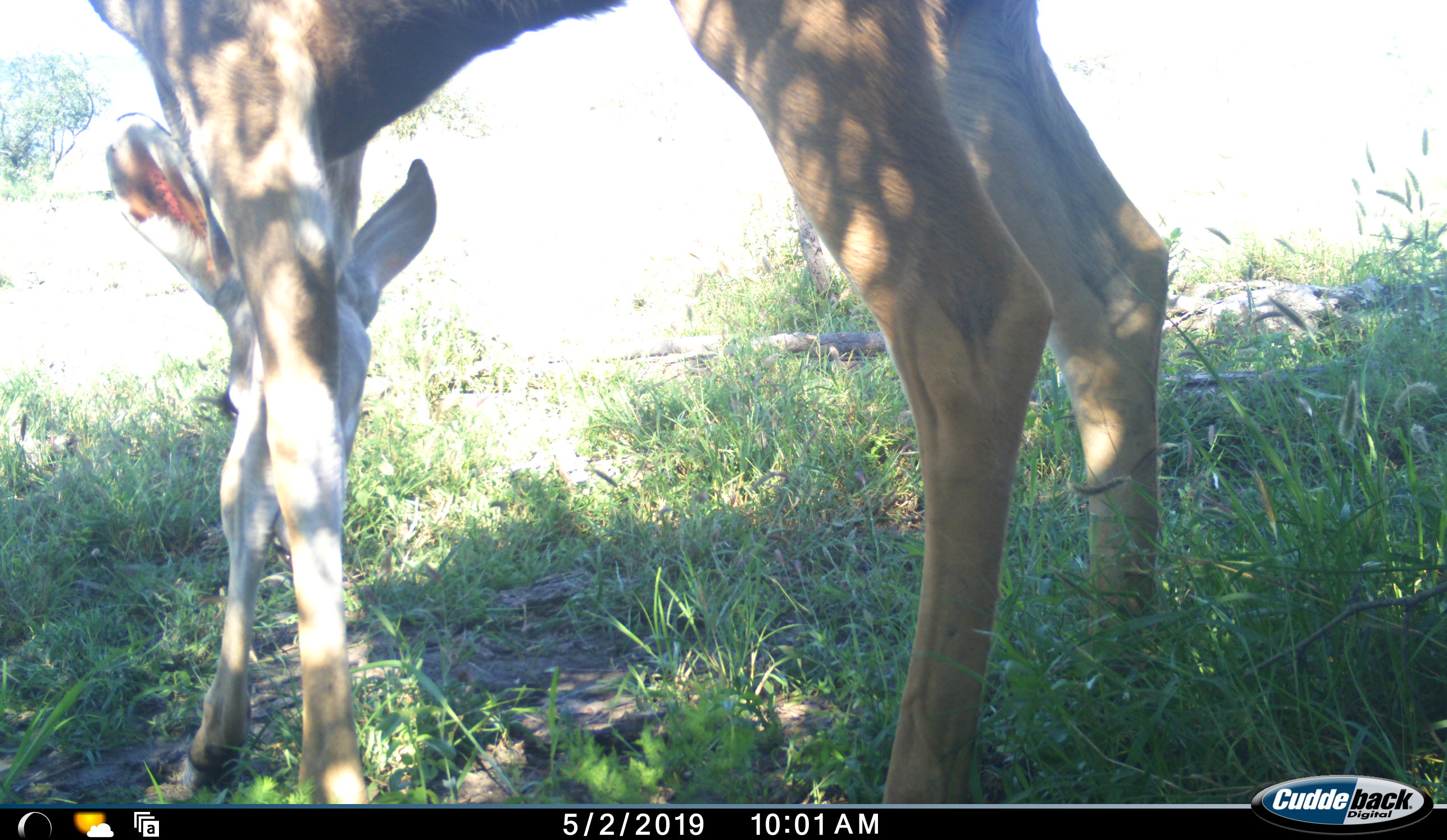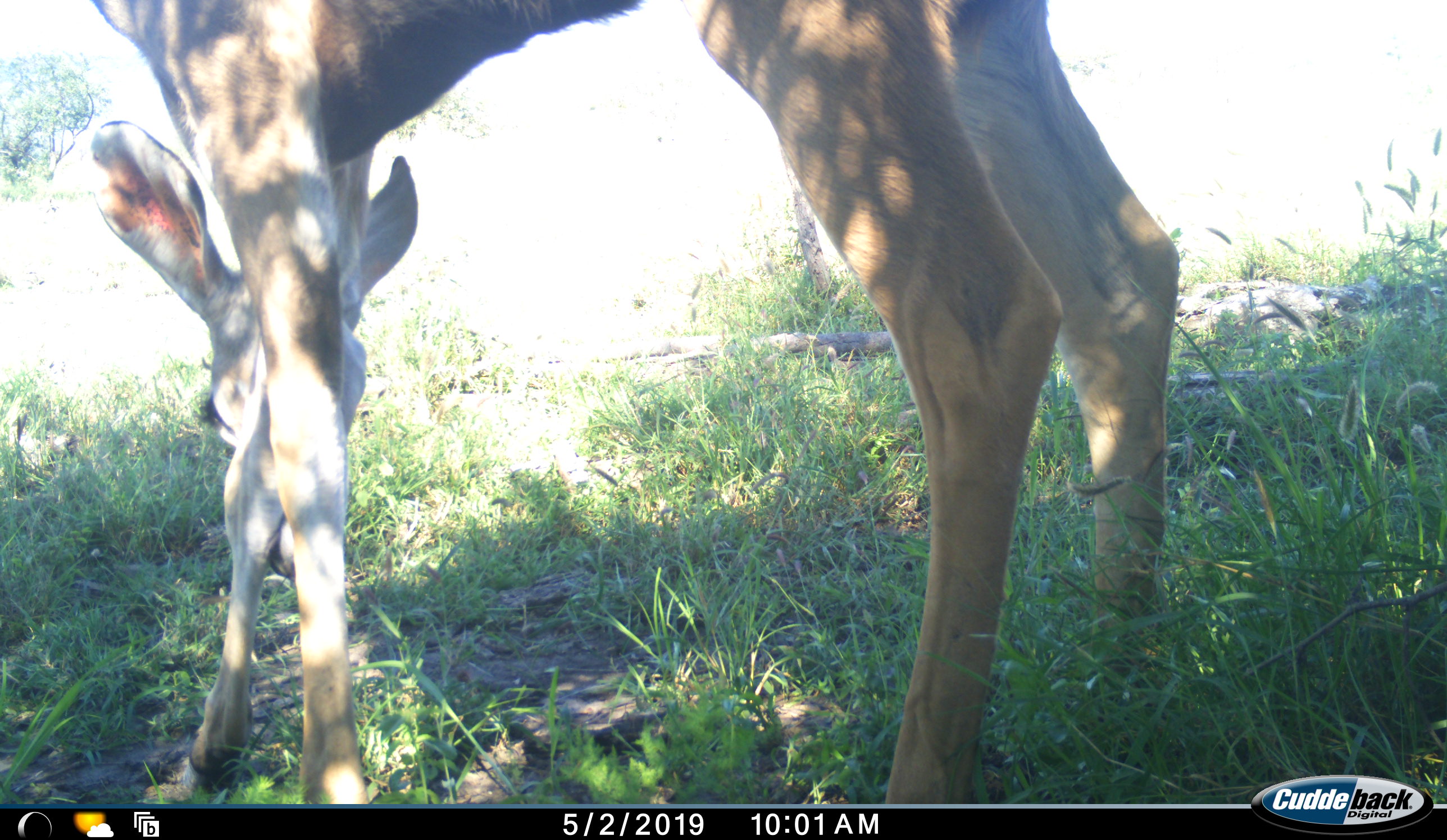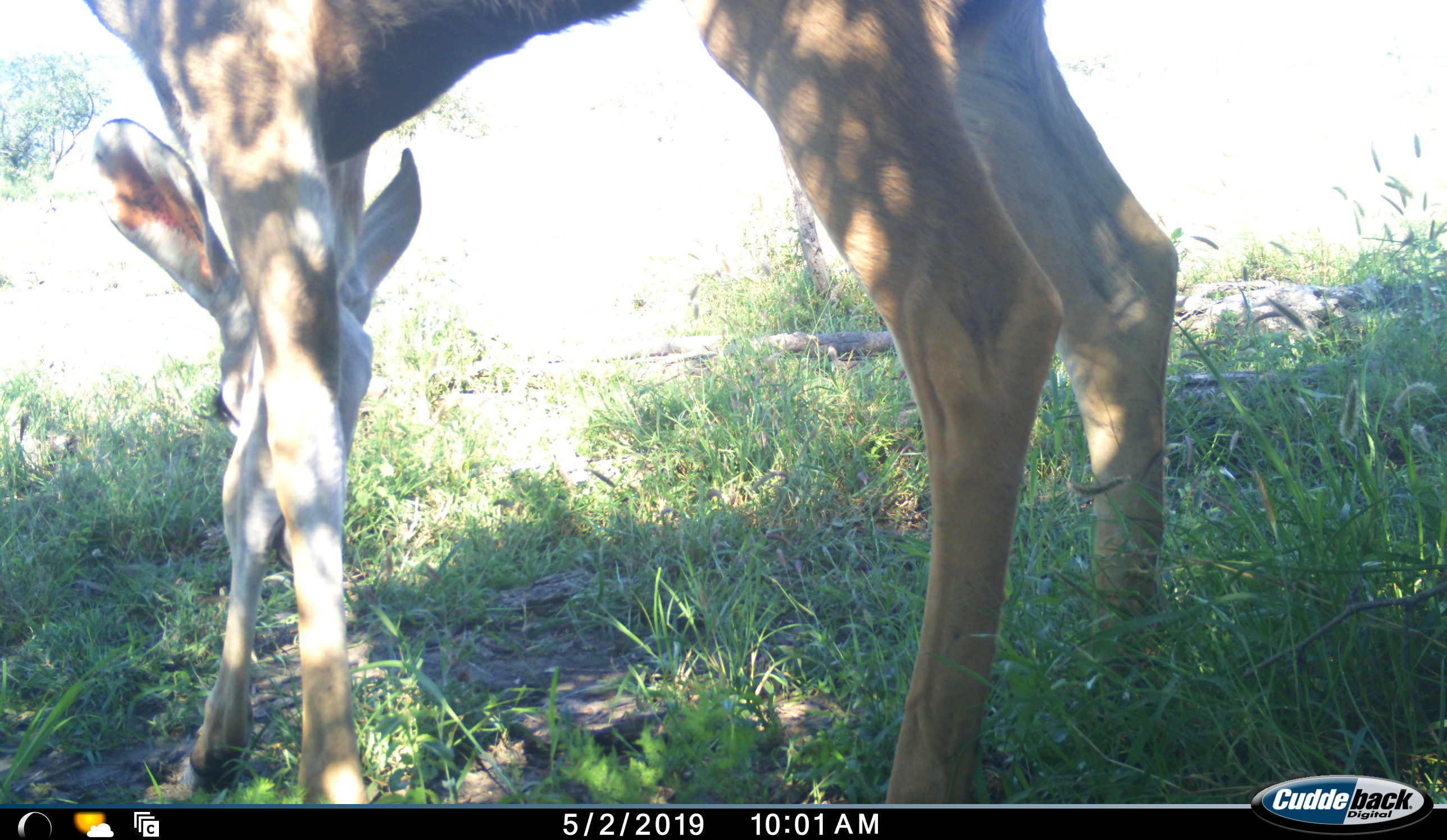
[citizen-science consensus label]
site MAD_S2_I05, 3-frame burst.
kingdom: Animalia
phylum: Chordata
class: Mammalia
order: Artiodactyla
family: Bovidae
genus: Aepyceros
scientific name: Aepyceros melampus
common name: impala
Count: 1.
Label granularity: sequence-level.